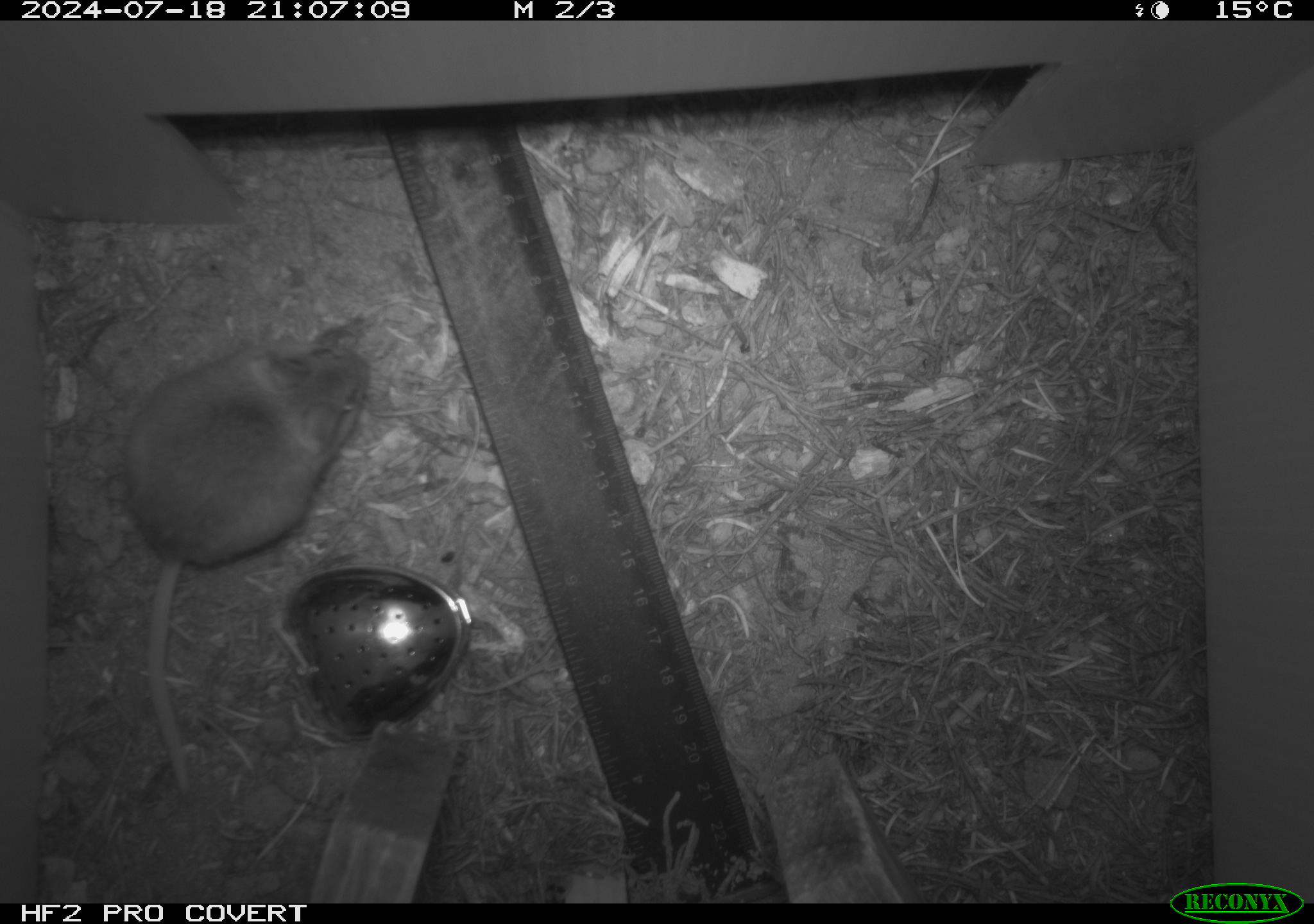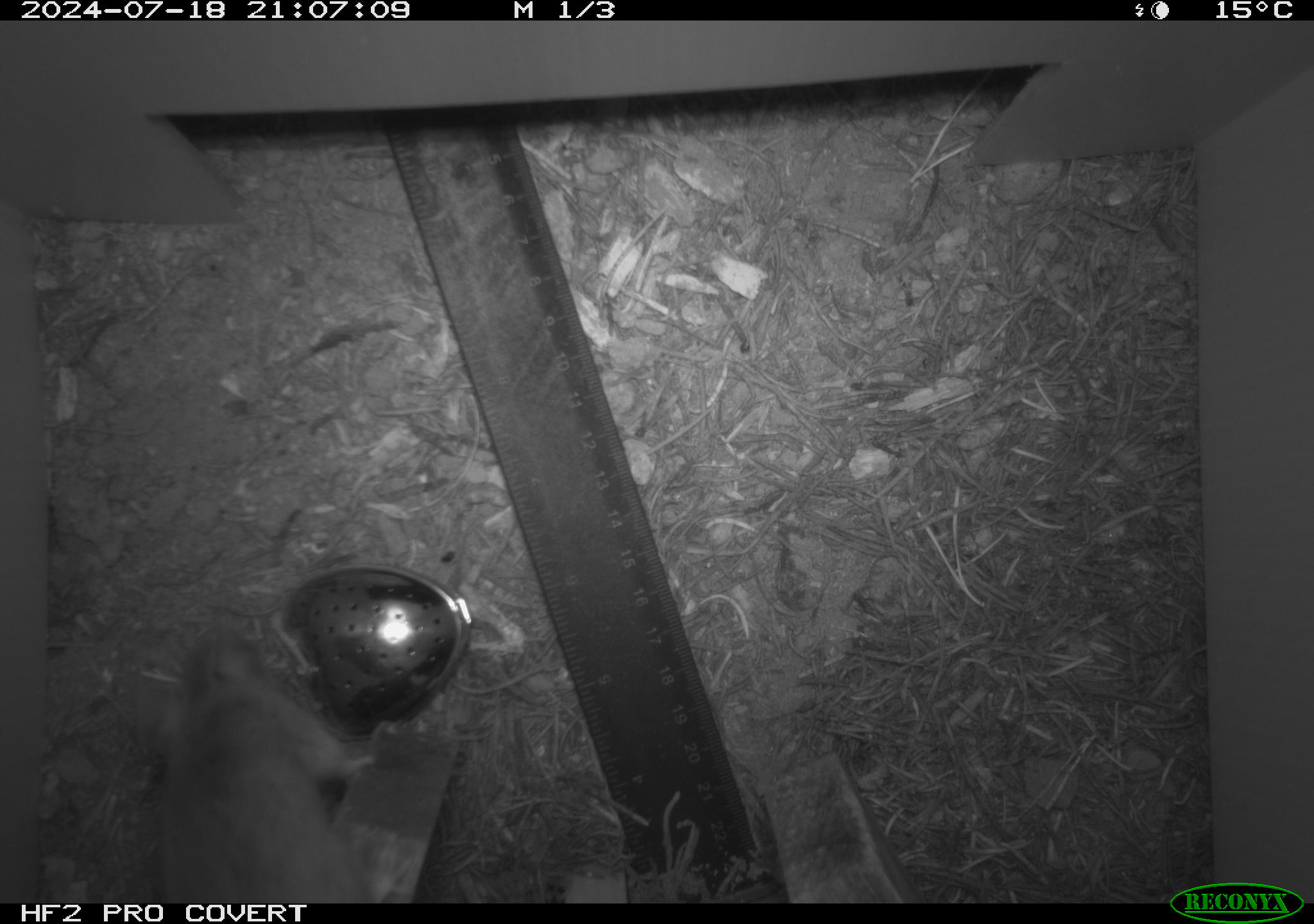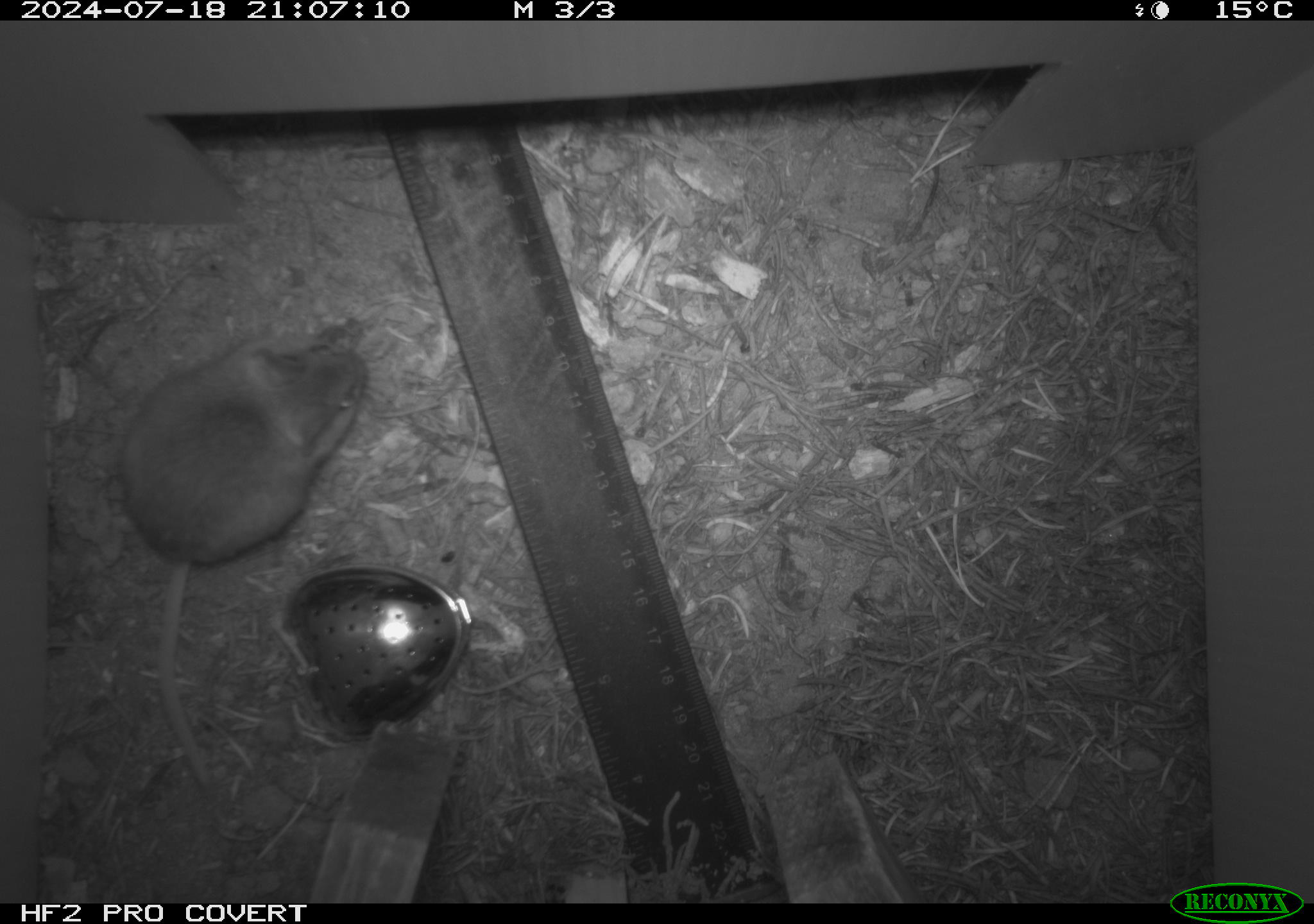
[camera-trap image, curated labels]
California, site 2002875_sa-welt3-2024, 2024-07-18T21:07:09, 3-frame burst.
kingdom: Animalia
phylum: Chordata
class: Mammalia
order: Rodentia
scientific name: Rodentia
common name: mouse species